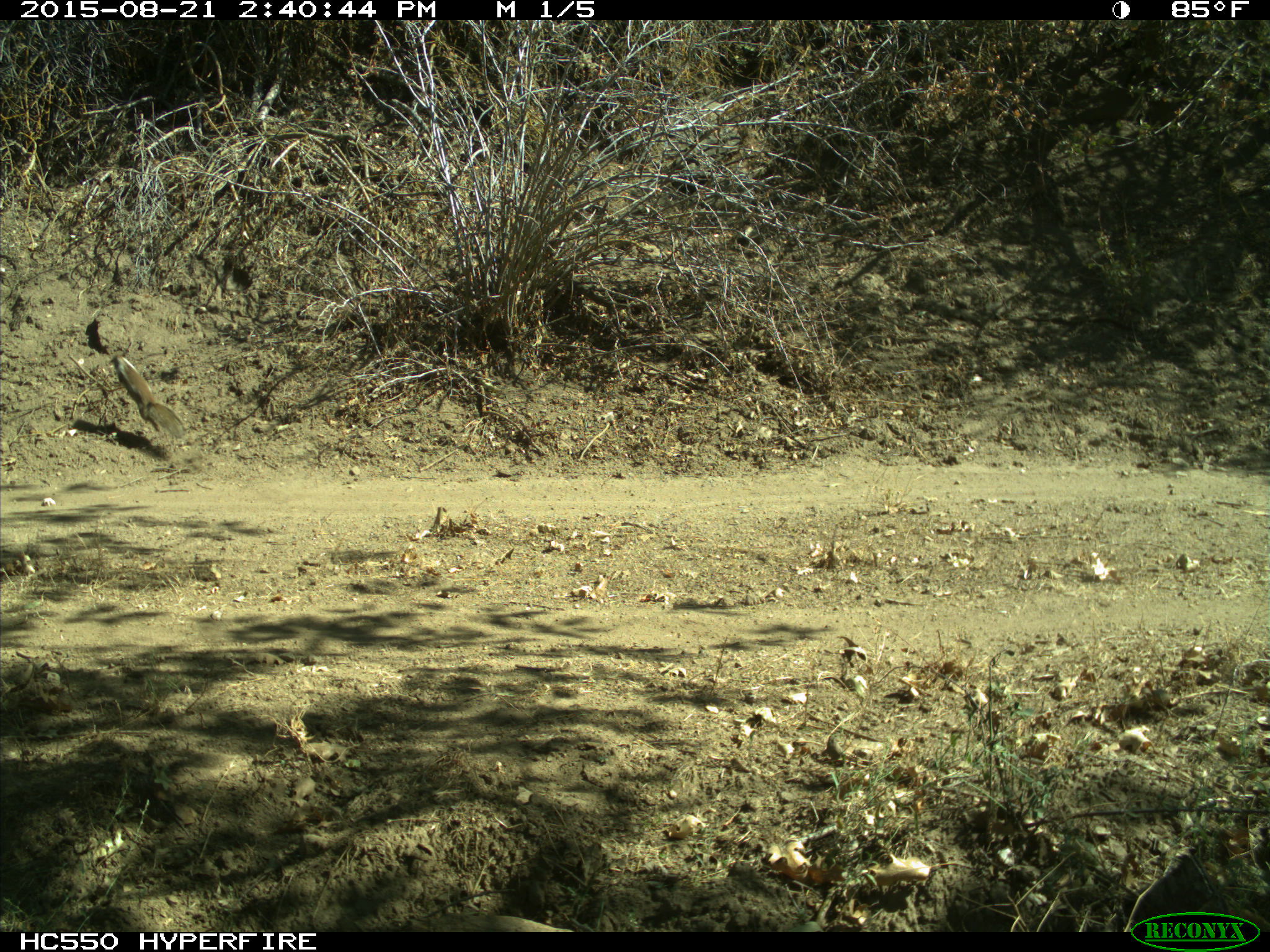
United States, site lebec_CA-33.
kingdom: Animalia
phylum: Chordata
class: Mammalia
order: Rodentia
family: Sciuridae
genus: Otospermophilus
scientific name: Otospermophilus beecheyi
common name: california ground squirrel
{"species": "Otospermophilus beecheyi (california ground squirrel)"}